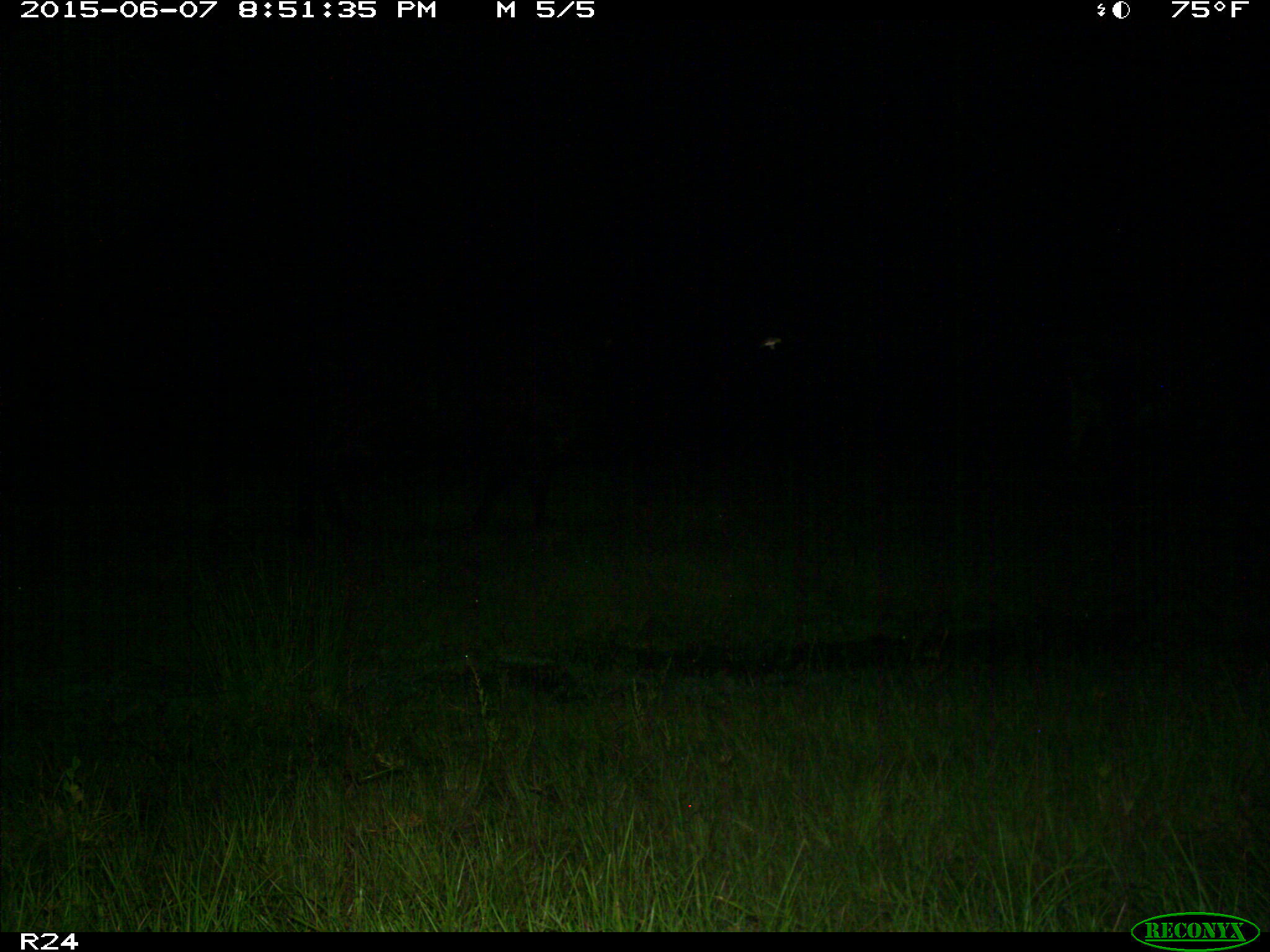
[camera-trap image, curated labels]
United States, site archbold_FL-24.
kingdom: Animalia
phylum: Chordata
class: Mammalia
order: Artiodactyla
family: Bovidae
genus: Bos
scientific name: Bos taurus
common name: domestic cow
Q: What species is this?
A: Bos taurus (domestic cow).